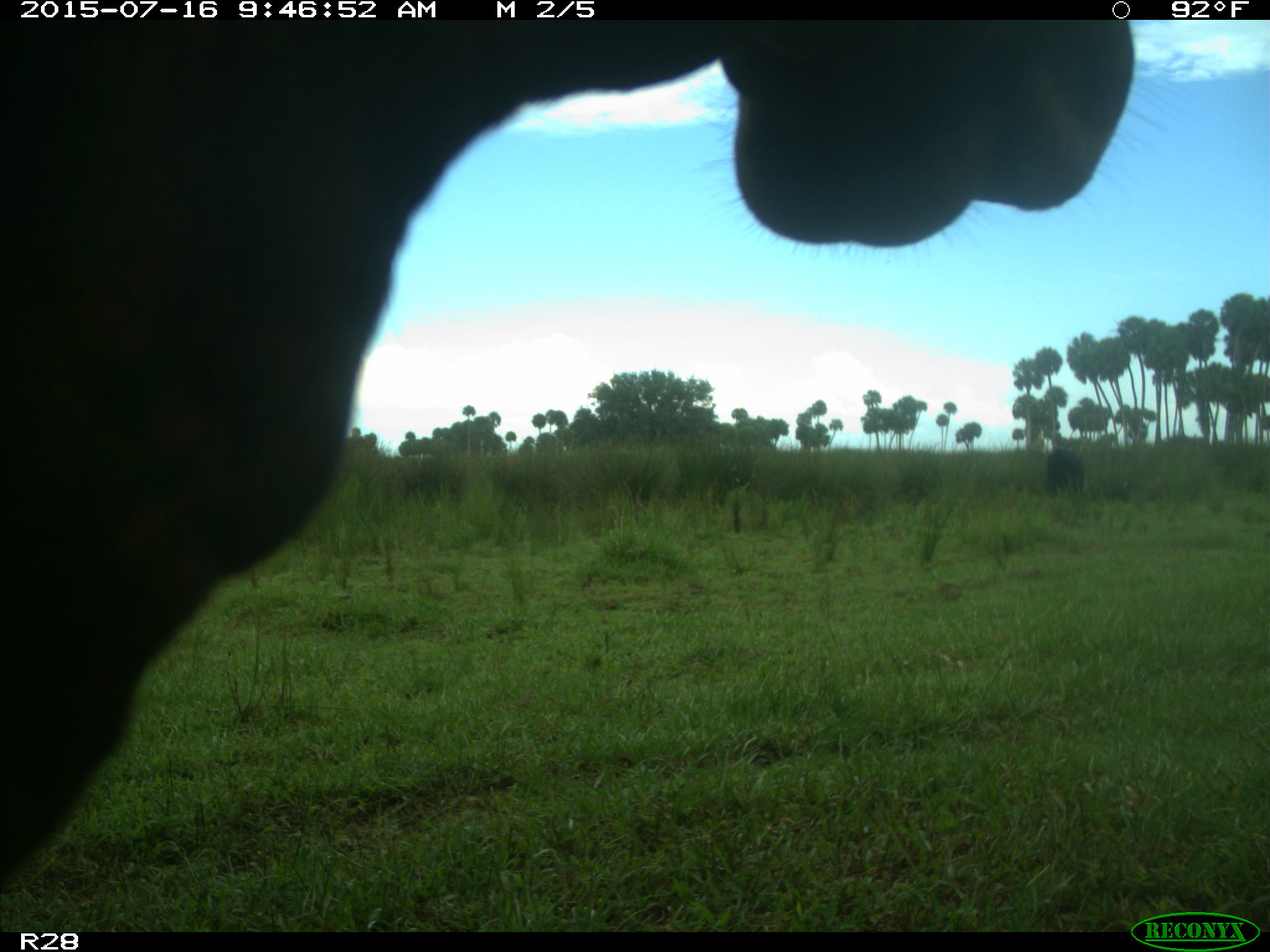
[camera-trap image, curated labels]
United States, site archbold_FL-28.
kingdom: Animalia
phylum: Chordata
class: Mammalia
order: Artiodactyla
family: Bovidae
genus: Bos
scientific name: Bos taurus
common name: domestic cow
Bos taurus (domestic cow).